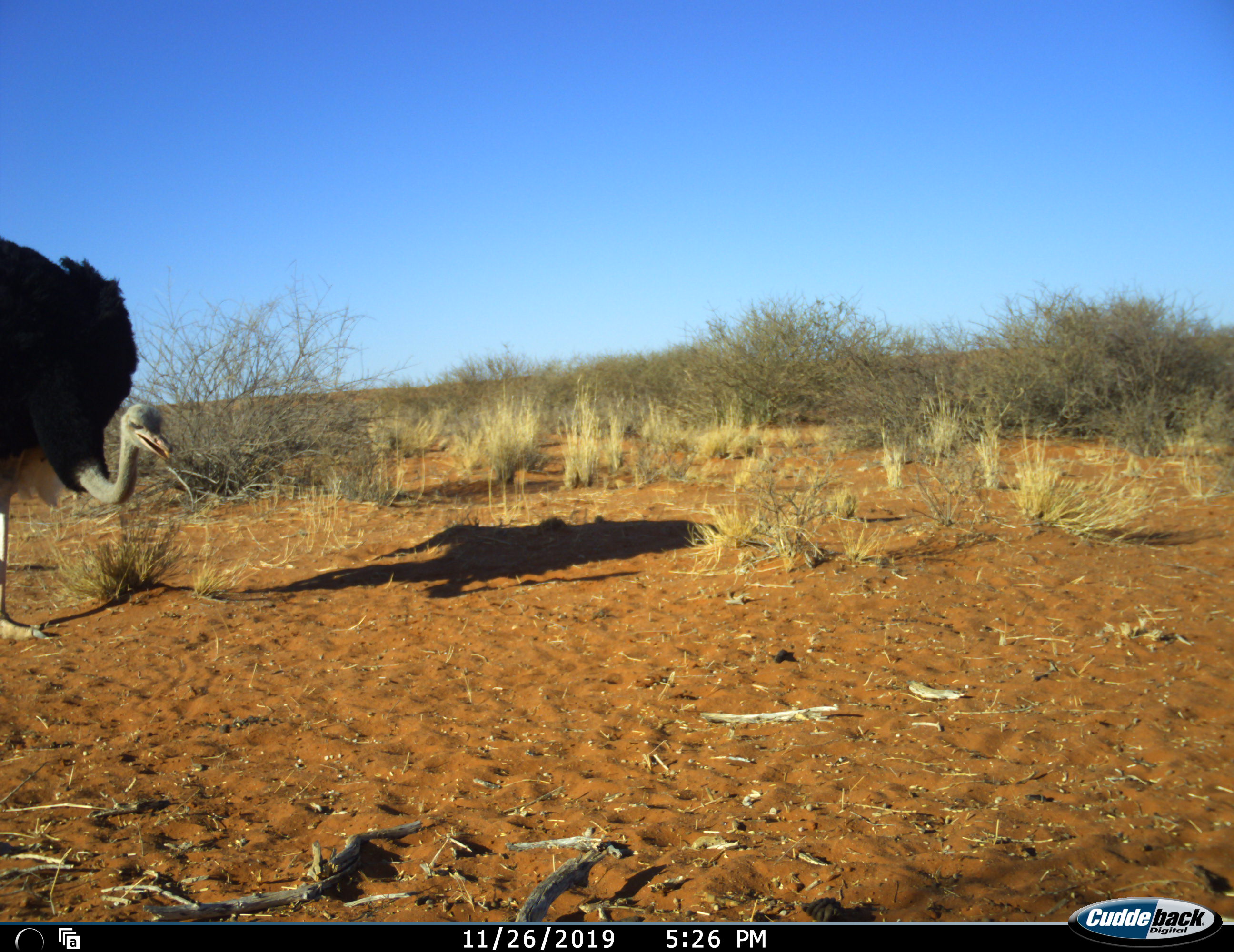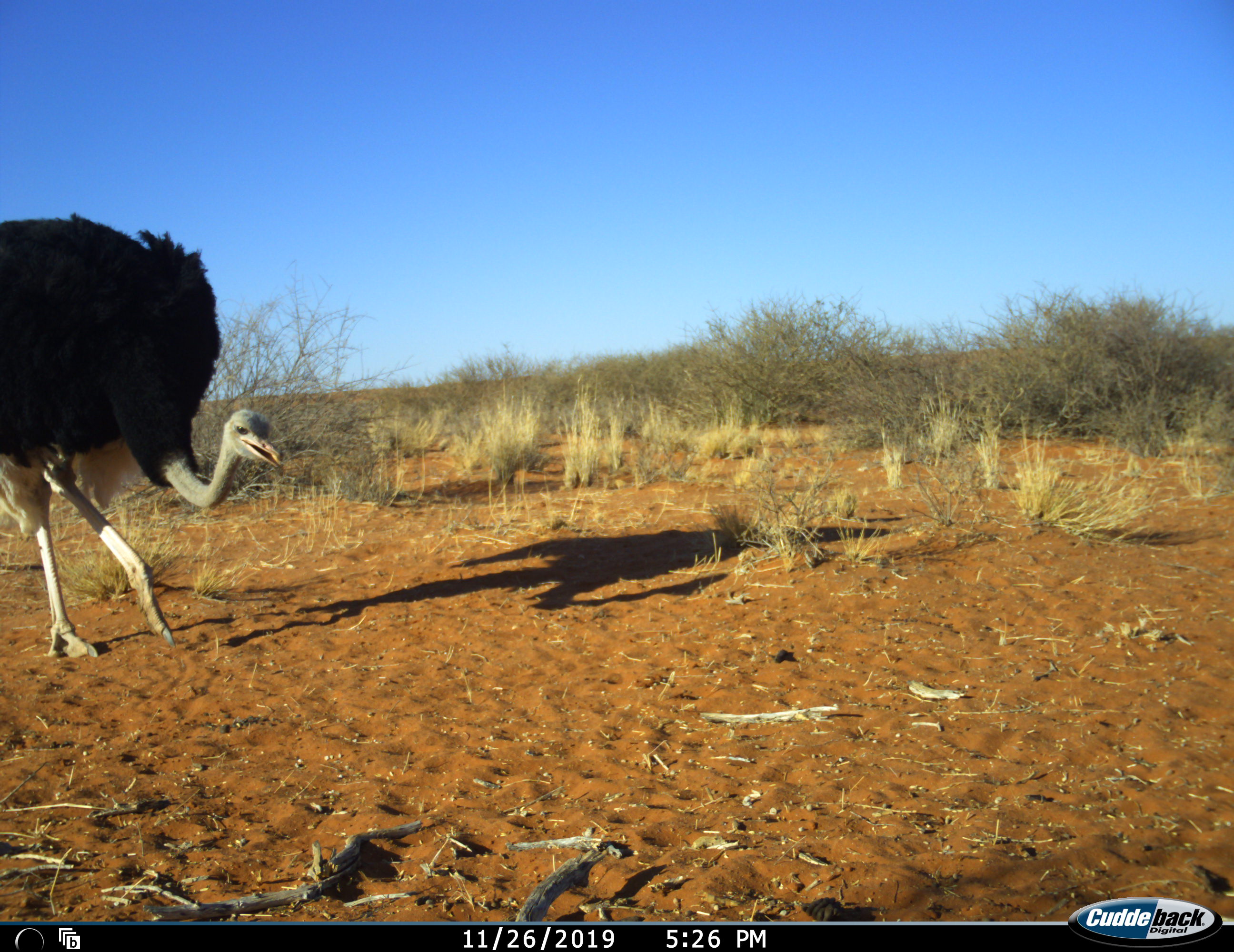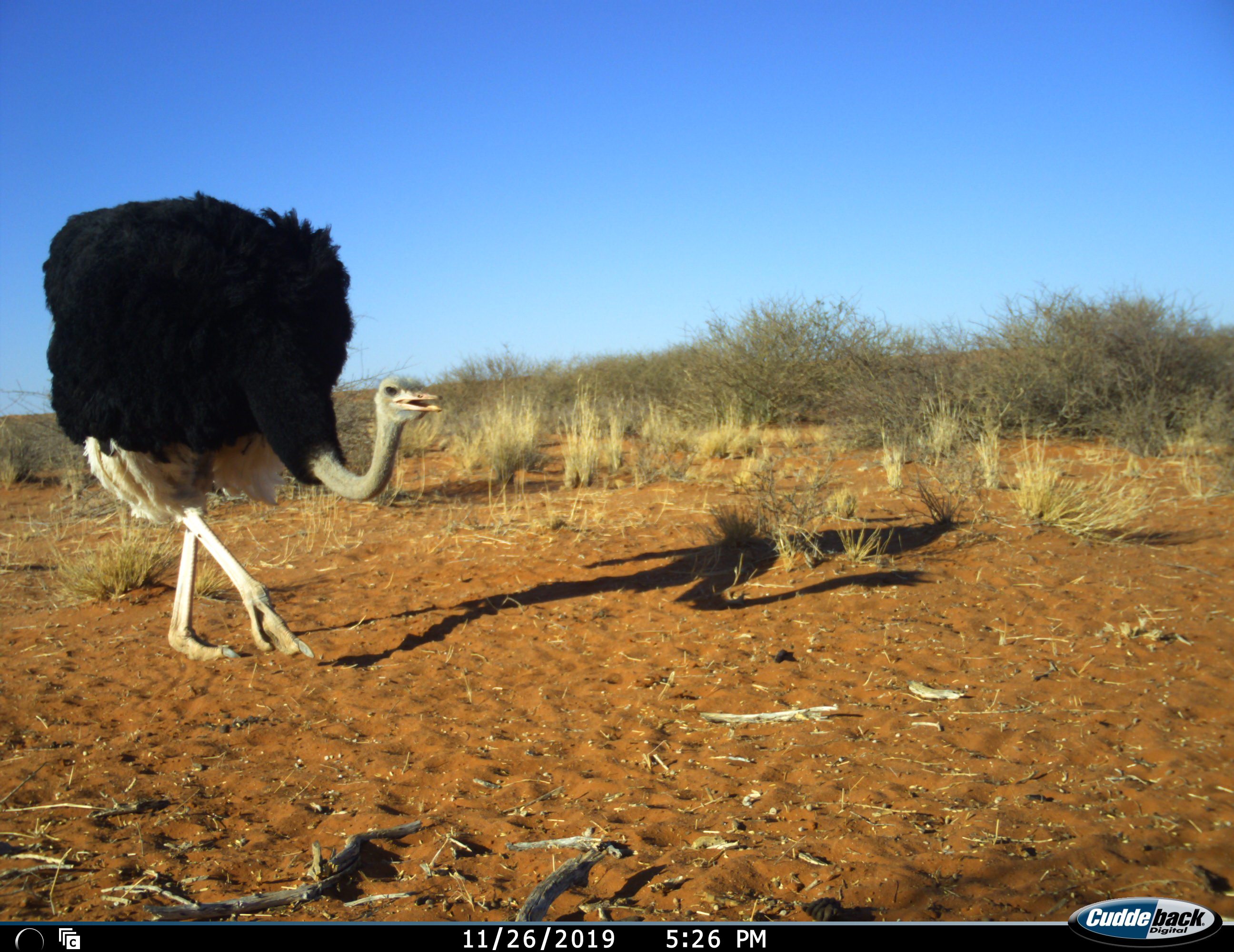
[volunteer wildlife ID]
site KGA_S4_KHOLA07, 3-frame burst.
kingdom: Animalia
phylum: Chordata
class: Aves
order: Struthioniformes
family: Struthionidae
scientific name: Struthionidae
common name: ostrich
Ostrich (Struthionidae), count 1. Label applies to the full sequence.